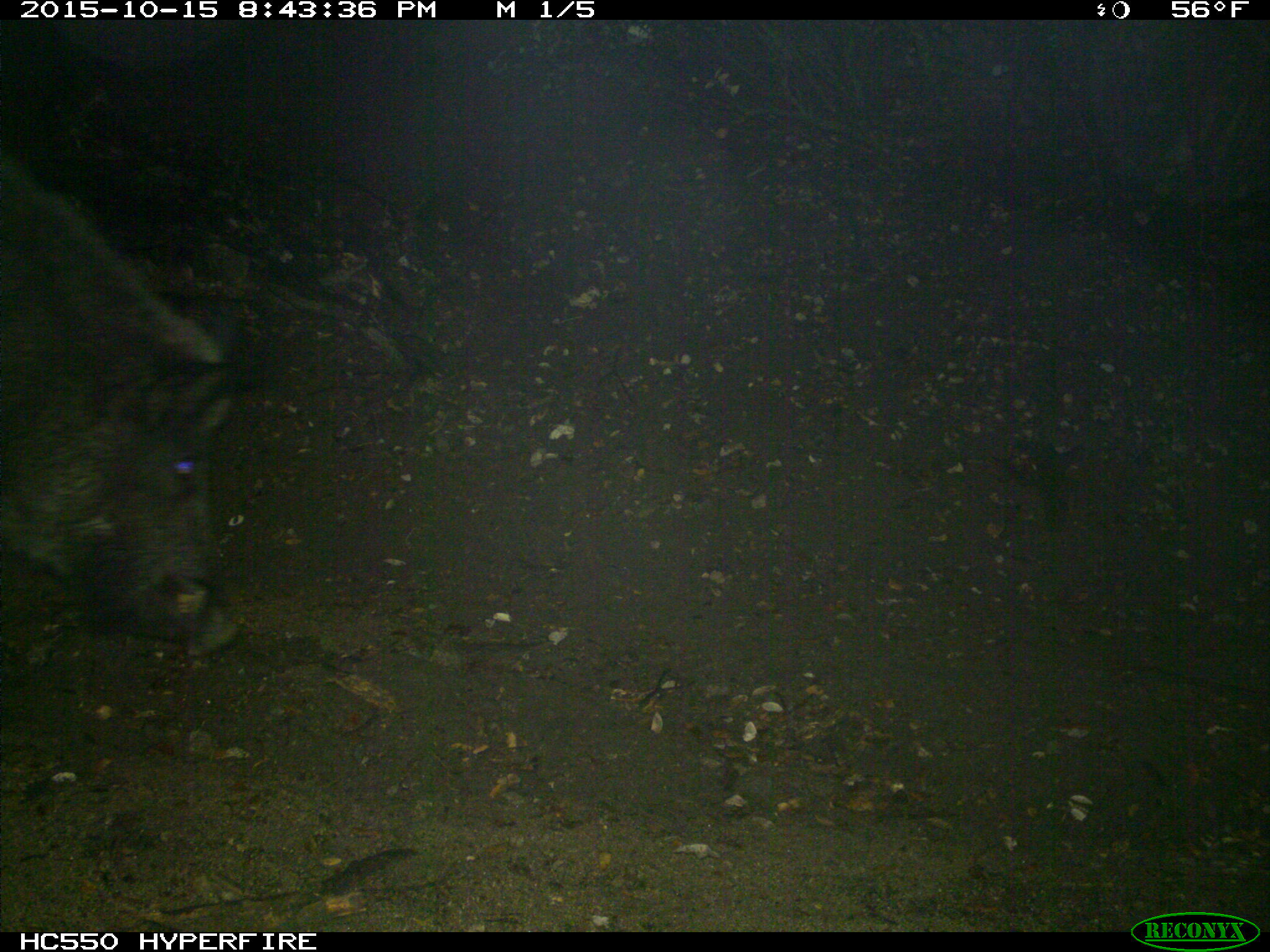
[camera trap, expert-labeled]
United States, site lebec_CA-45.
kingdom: Animalia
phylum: Chordata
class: Mammalia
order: Artiodactyla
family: Suidae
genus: Sus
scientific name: Sus scrofa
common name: wild boar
Sus scrofa (wild boar).